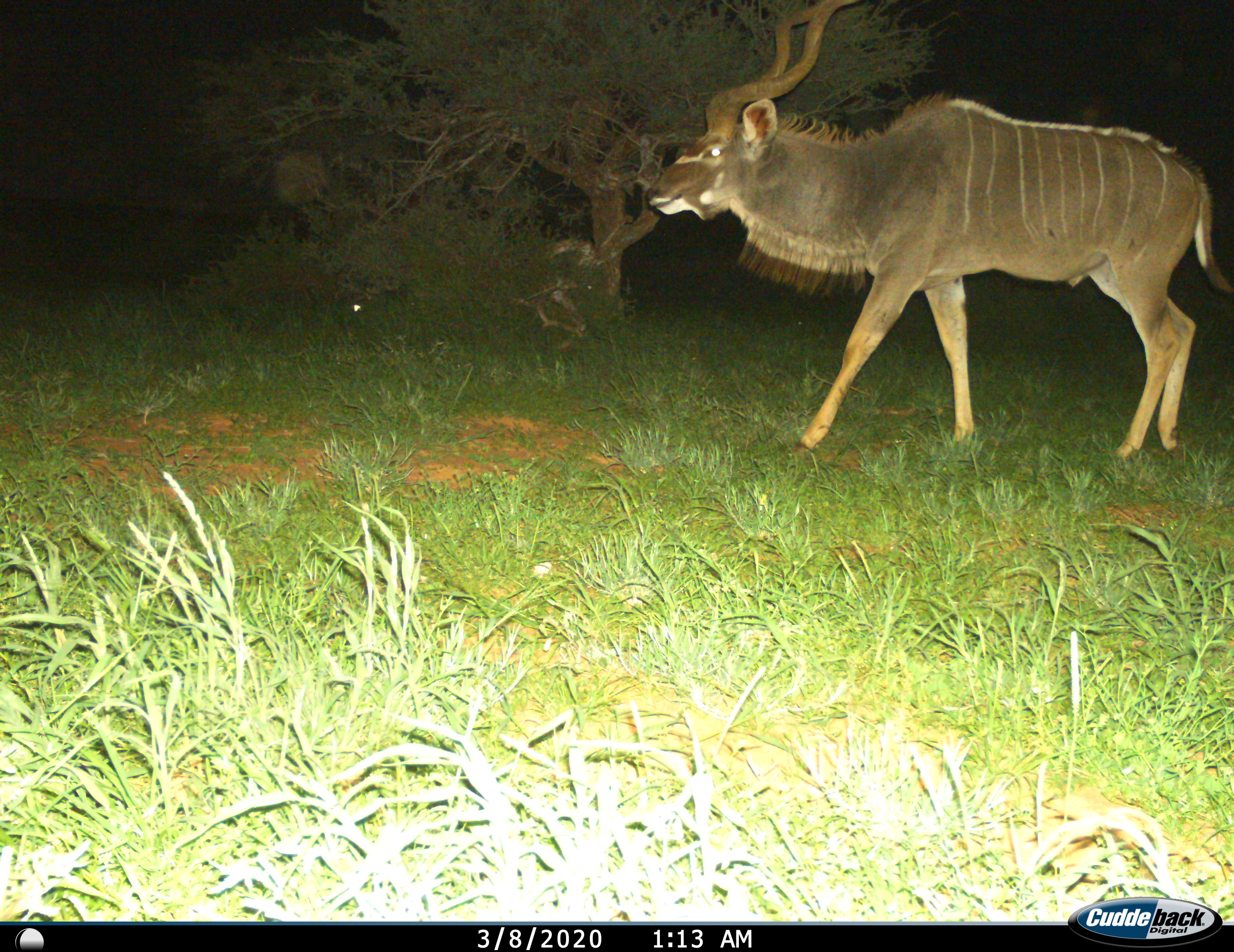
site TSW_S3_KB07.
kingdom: Animalia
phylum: Chordata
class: Mammalia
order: Artiodactyla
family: Bovidae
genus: Tragelaphus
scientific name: Tragelaphus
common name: kudu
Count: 1.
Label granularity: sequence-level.